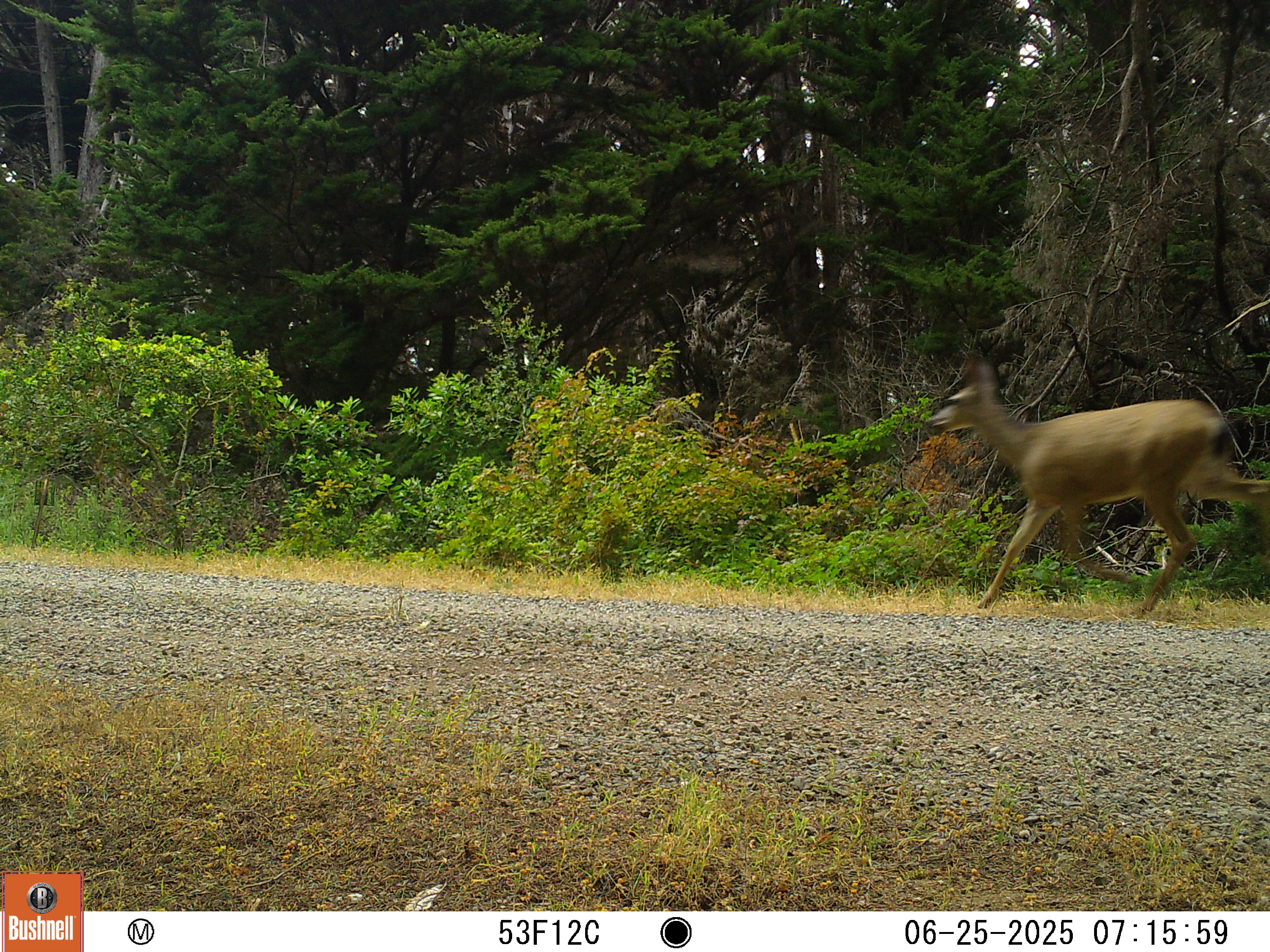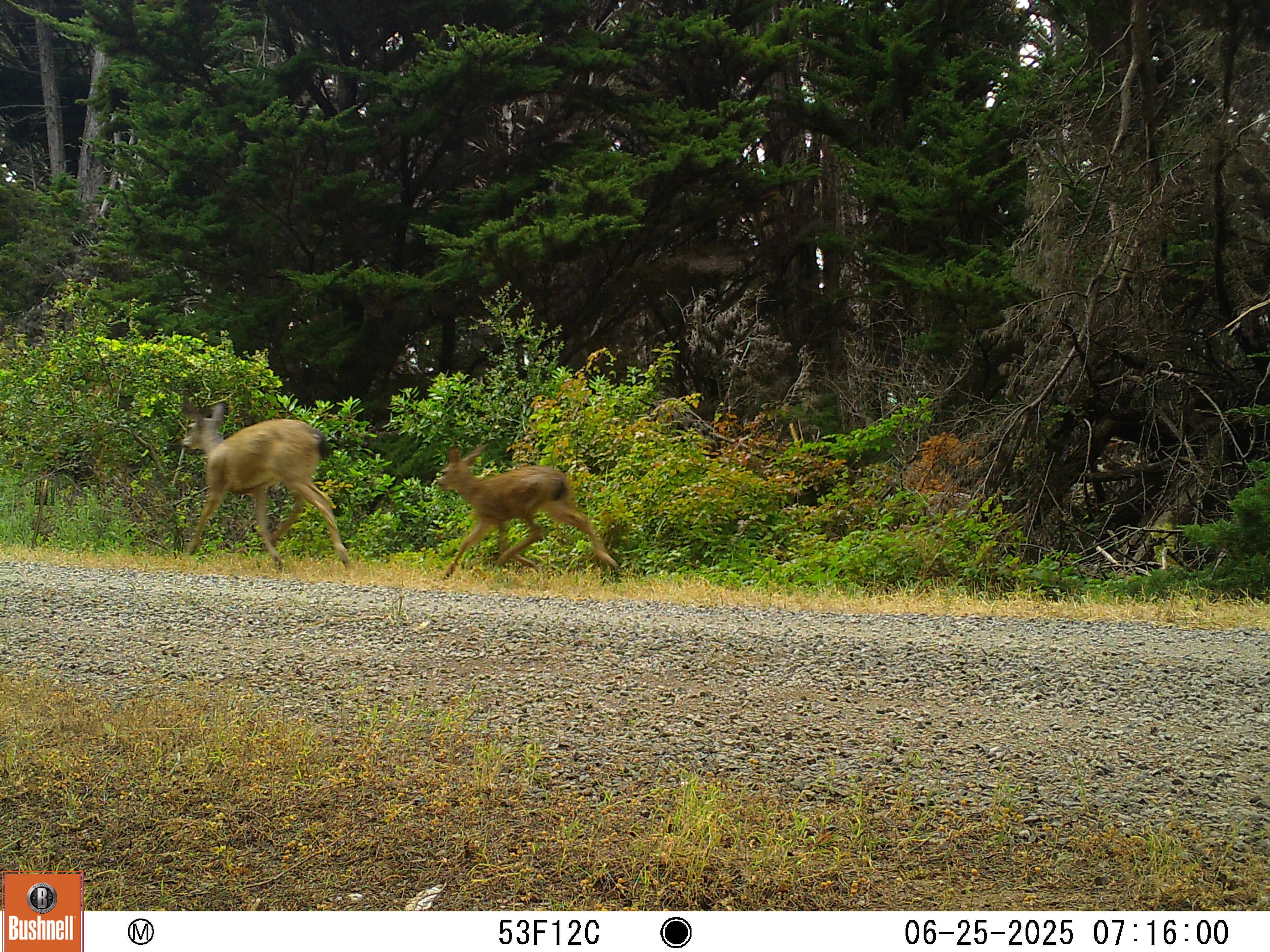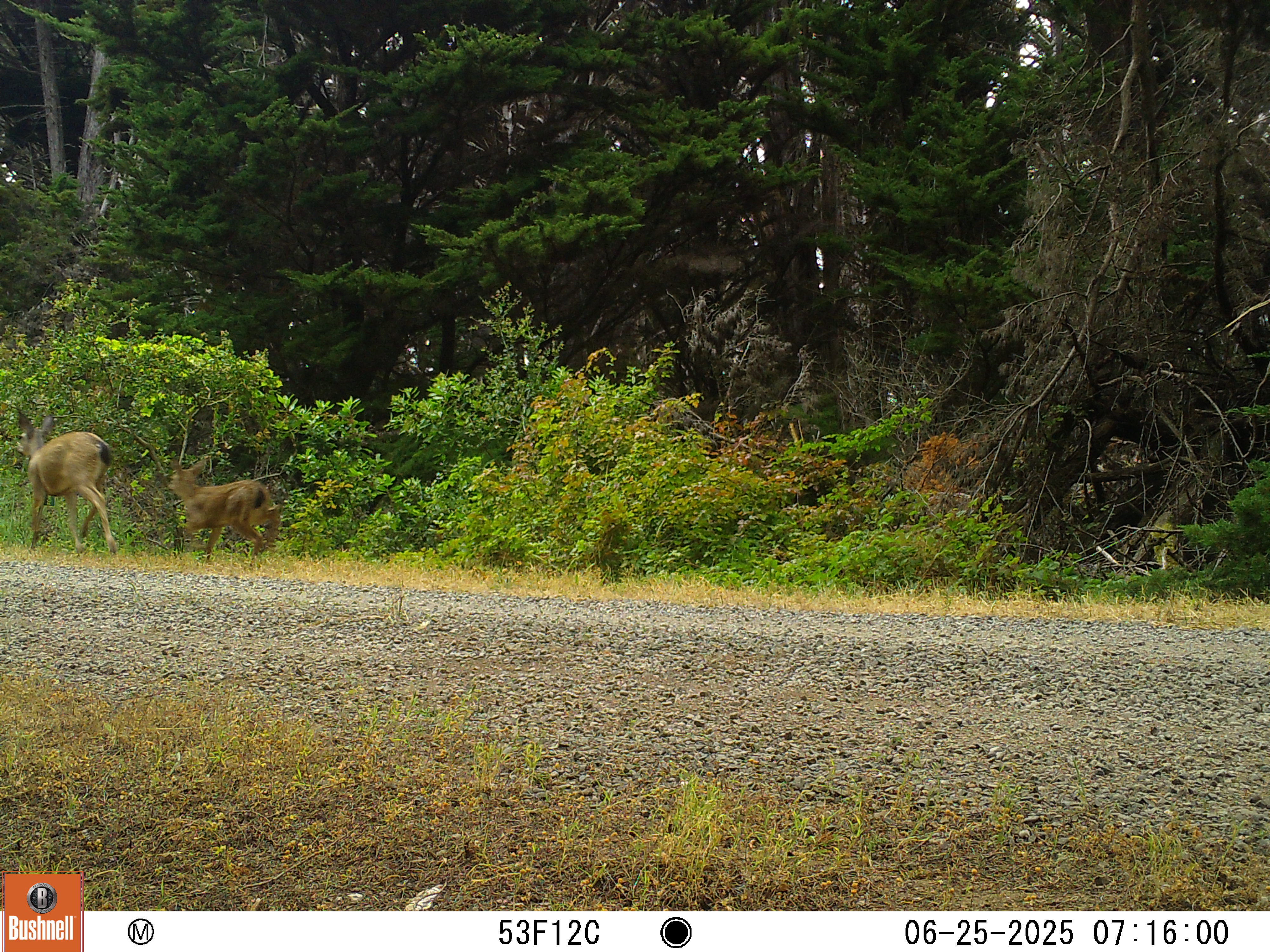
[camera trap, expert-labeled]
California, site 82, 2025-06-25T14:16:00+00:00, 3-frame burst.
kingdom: Animalia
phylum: Chordata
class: Mammalia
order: Artiodactyla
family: Cervidae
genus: Odocoileus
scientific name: Odocoileus hemionus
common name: mule deer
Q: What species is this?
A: Mule deer (Odocoileus hemionus).